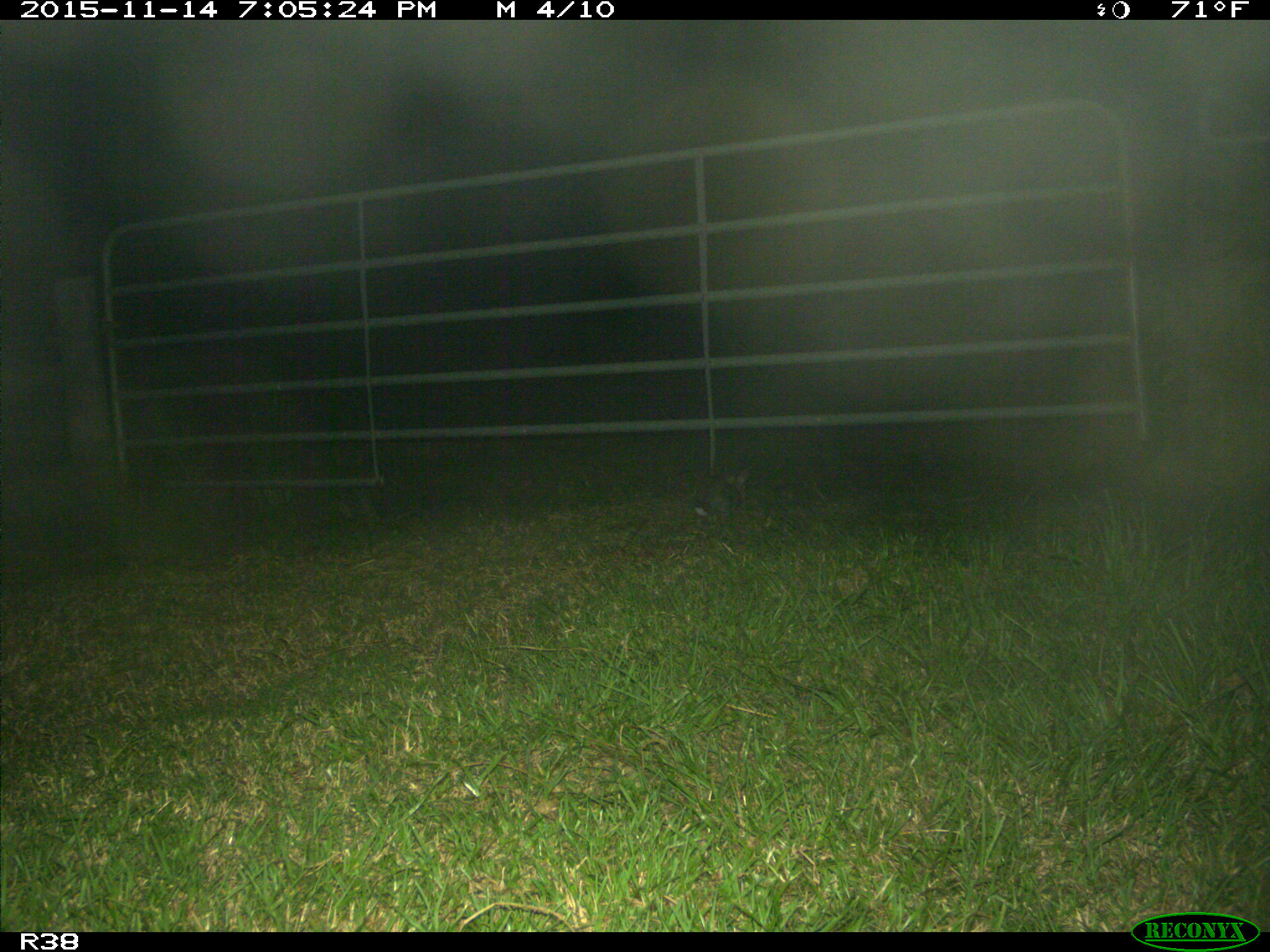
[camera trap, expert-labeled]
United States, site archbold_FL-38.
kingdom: Animalia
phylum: Chordata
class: Mammalia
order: Lagomorpha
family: Leporidae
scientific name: Leporidae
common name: rabbits and hares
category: unidentified rabbit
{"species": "unidentified rabbit (rabbits and hares) (Leporidae)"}